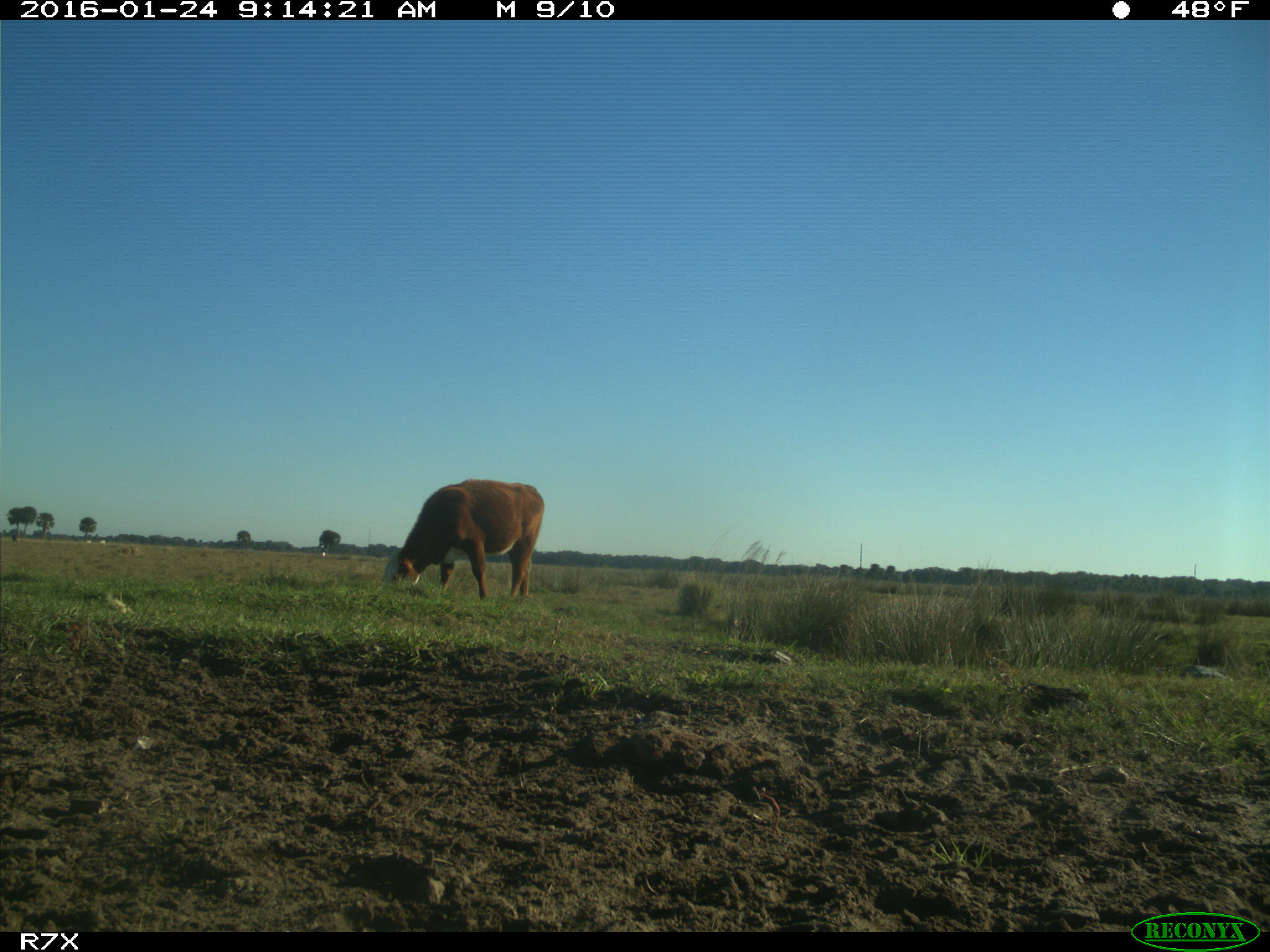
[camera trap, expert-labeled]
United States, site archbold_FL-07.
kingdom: Animalia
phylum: Chordata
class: Mammalia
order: Artiodactyla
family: Bovidae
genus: Bos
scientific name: Bos taurus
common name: domestic cow